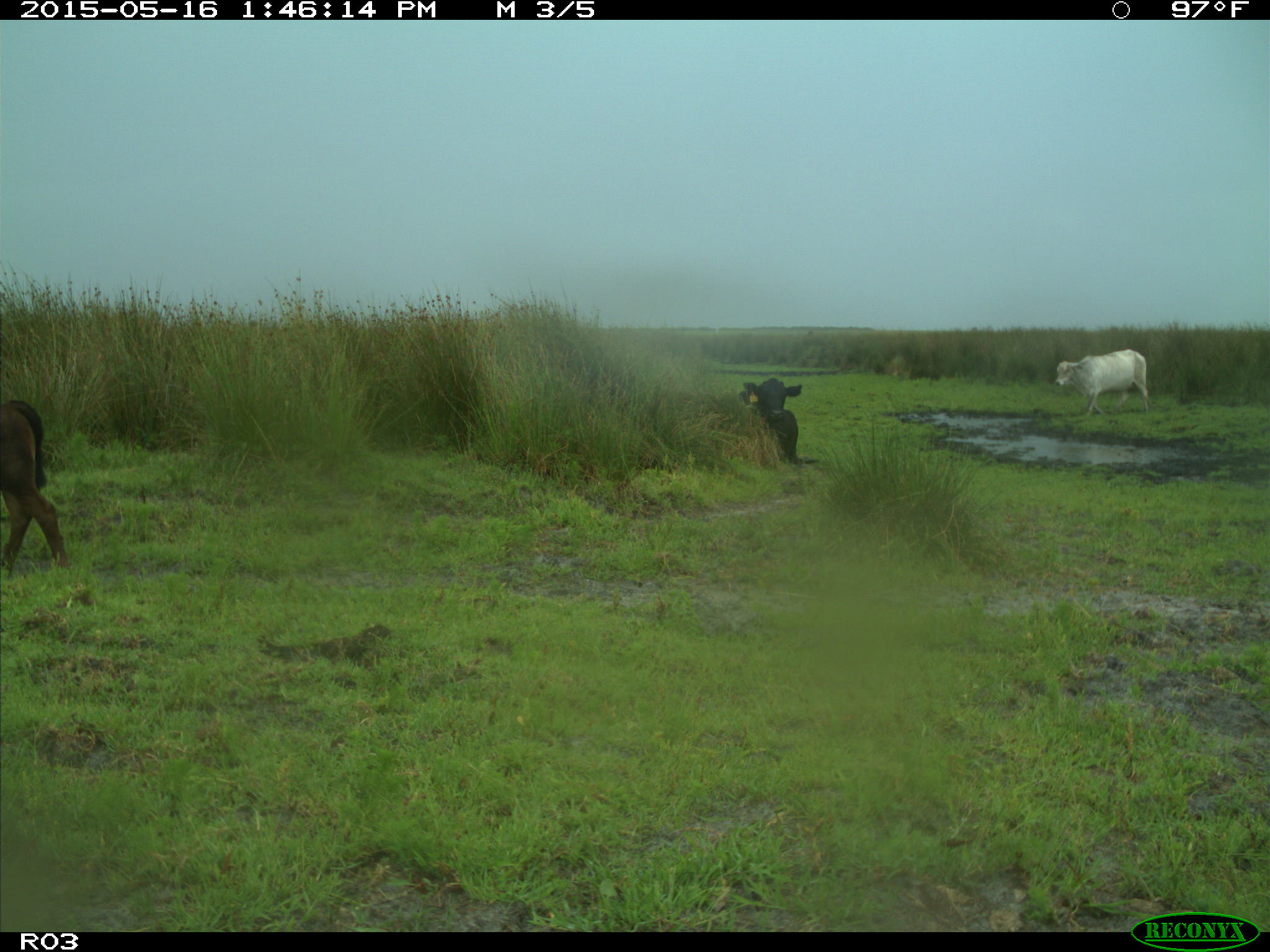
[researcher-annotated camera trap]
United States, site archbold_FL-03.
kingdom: Animalia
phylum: Chordata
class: Mammalia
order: Artiodactyla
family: Bovidae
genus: Bos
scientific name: Bos taurus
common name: domestic cow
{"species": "Bos taurus (domestic cow)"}